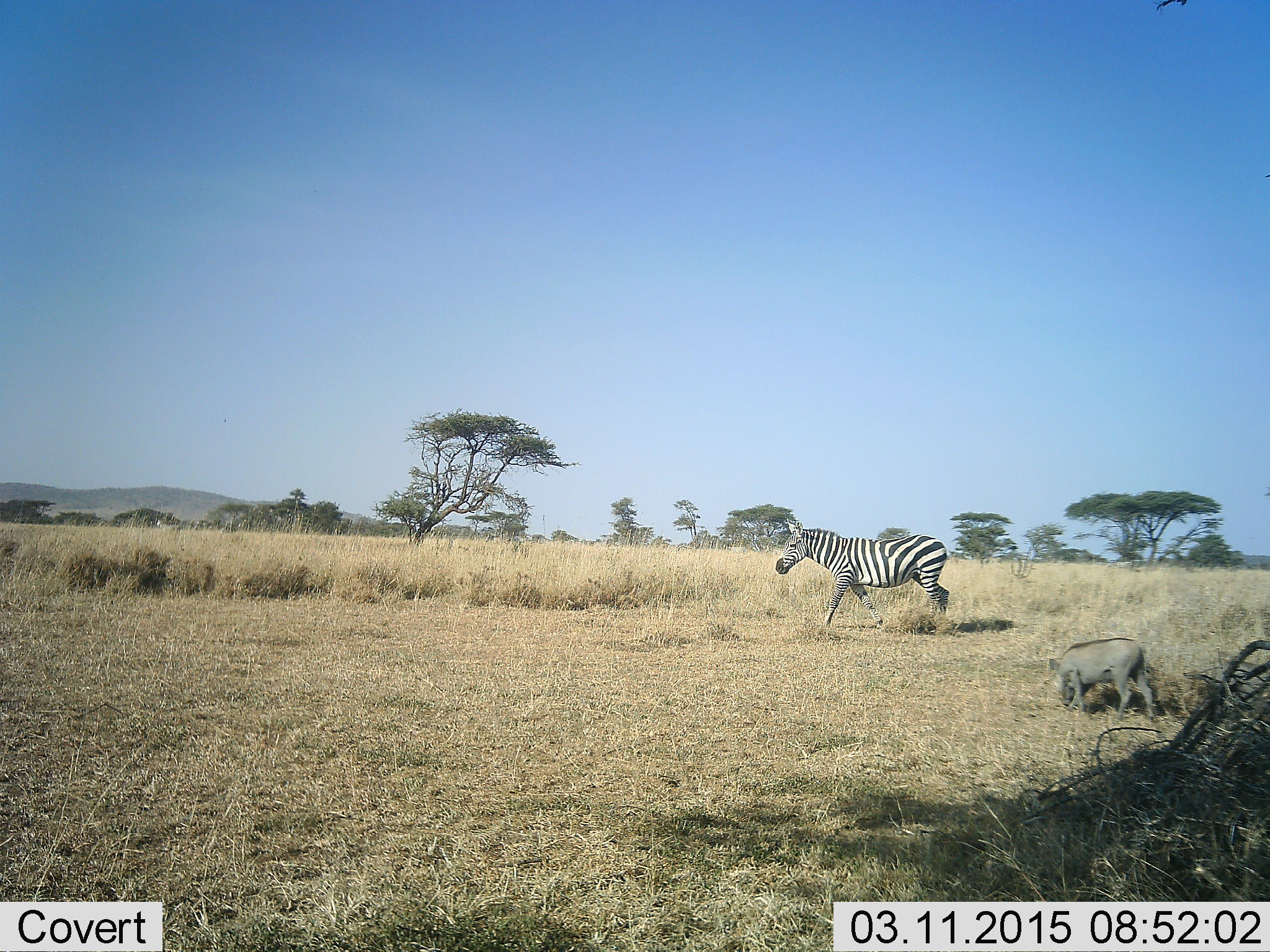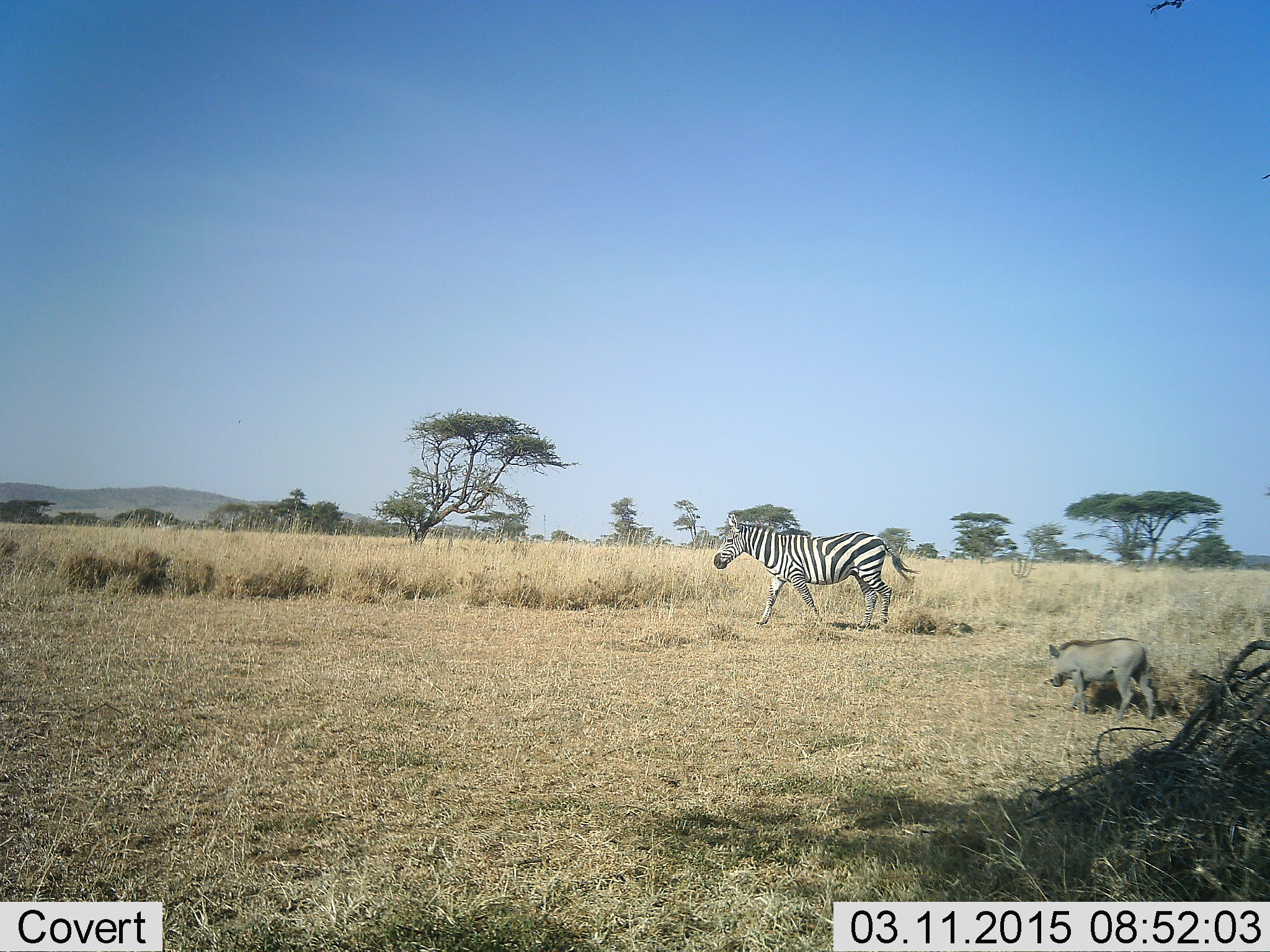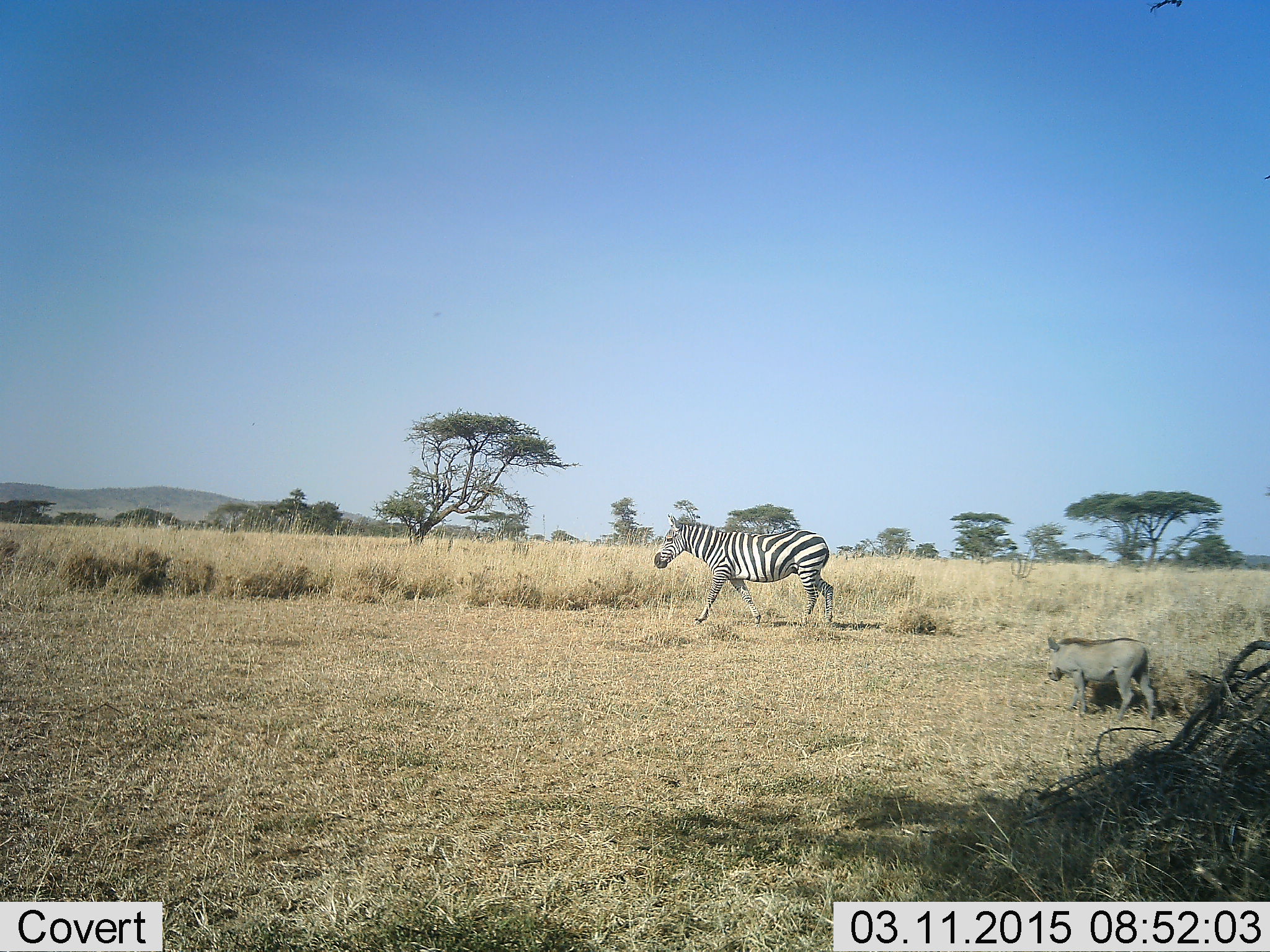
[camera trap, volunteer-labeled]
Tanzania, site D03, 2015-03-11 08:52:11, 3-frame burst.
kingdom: Animalia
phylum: Chordata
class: Mammalia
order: Artiodactyla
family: Suidae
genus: Phacochoerus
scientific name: Phacochoerus africanus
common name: warthog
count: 1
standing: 50%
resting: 0%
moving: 20%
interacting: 0%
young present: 10%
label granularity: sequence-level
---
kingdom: Animalia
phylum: Chordata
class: Mammalia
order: Perissodactyla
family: Equidae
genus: Equus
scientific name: Equus quagga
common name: plains zebra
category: zebra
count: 1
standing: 0%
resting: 0%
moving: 100%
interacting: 0%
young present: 0%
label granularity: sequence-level